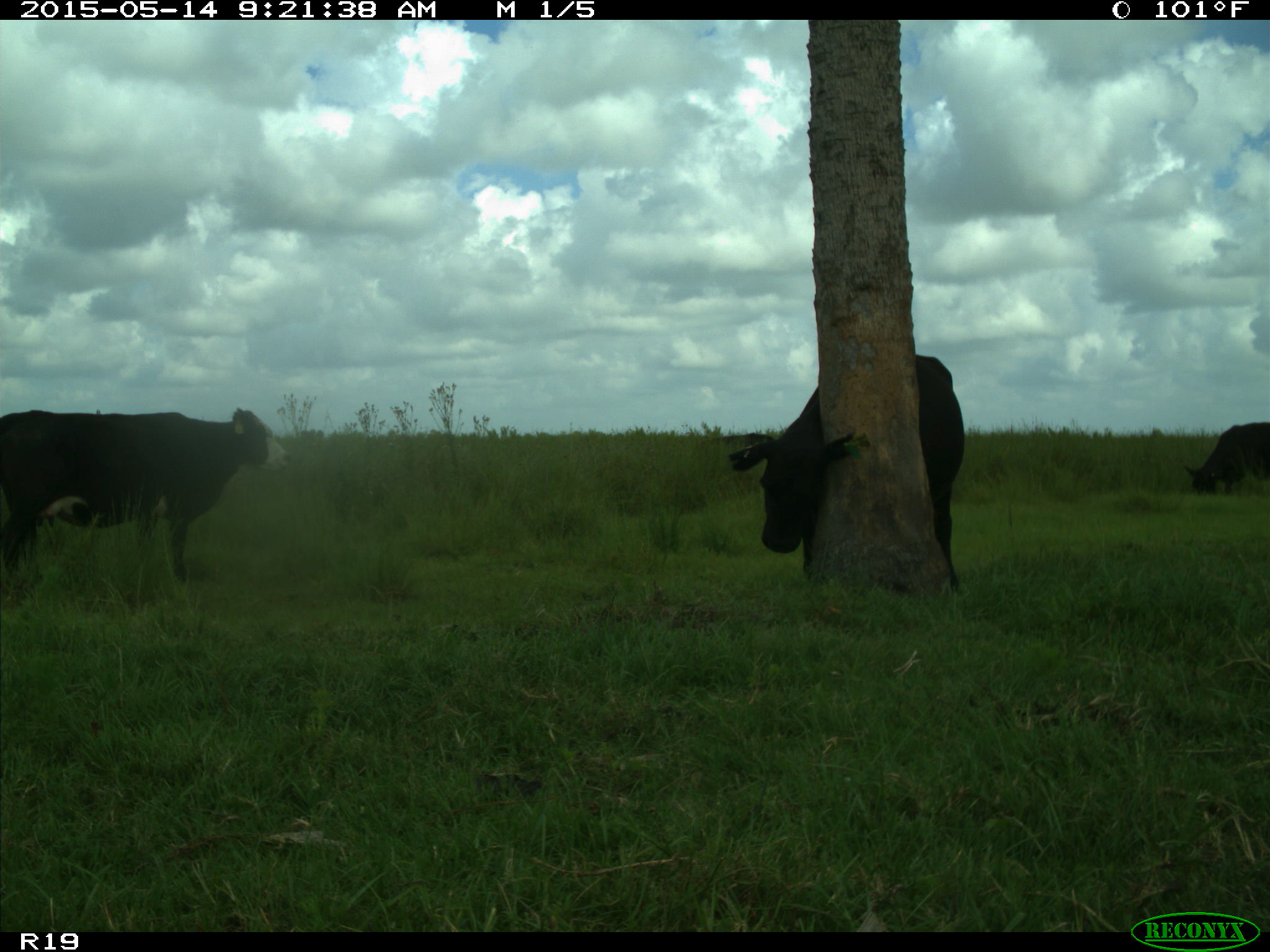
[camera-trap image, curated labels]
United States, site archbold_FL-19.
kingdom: Animalia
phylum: Chordata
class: Mammalia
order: Artiodactyla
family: Bovidae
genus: Bos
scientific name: Bos taurus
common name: domestic cow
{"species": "Bos taurus (domestic cow)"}